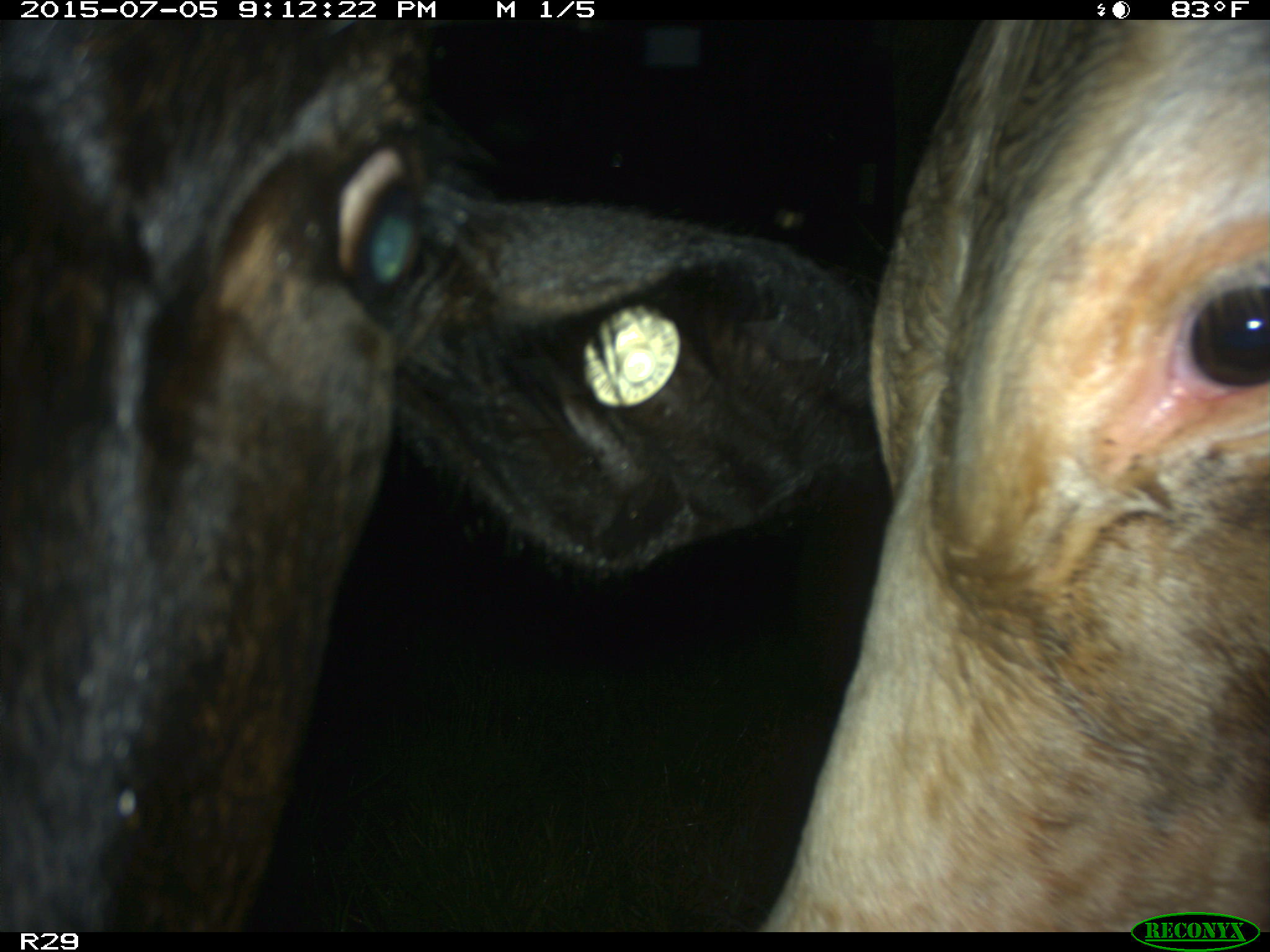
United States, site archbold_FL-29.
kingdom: Animalia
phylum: Chordata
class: Mammalia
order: Artiodactyla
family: Bovidae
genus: Bos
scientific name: Bos taurus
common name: domestic cow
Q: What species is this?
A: Bos taurus (domestic cow).